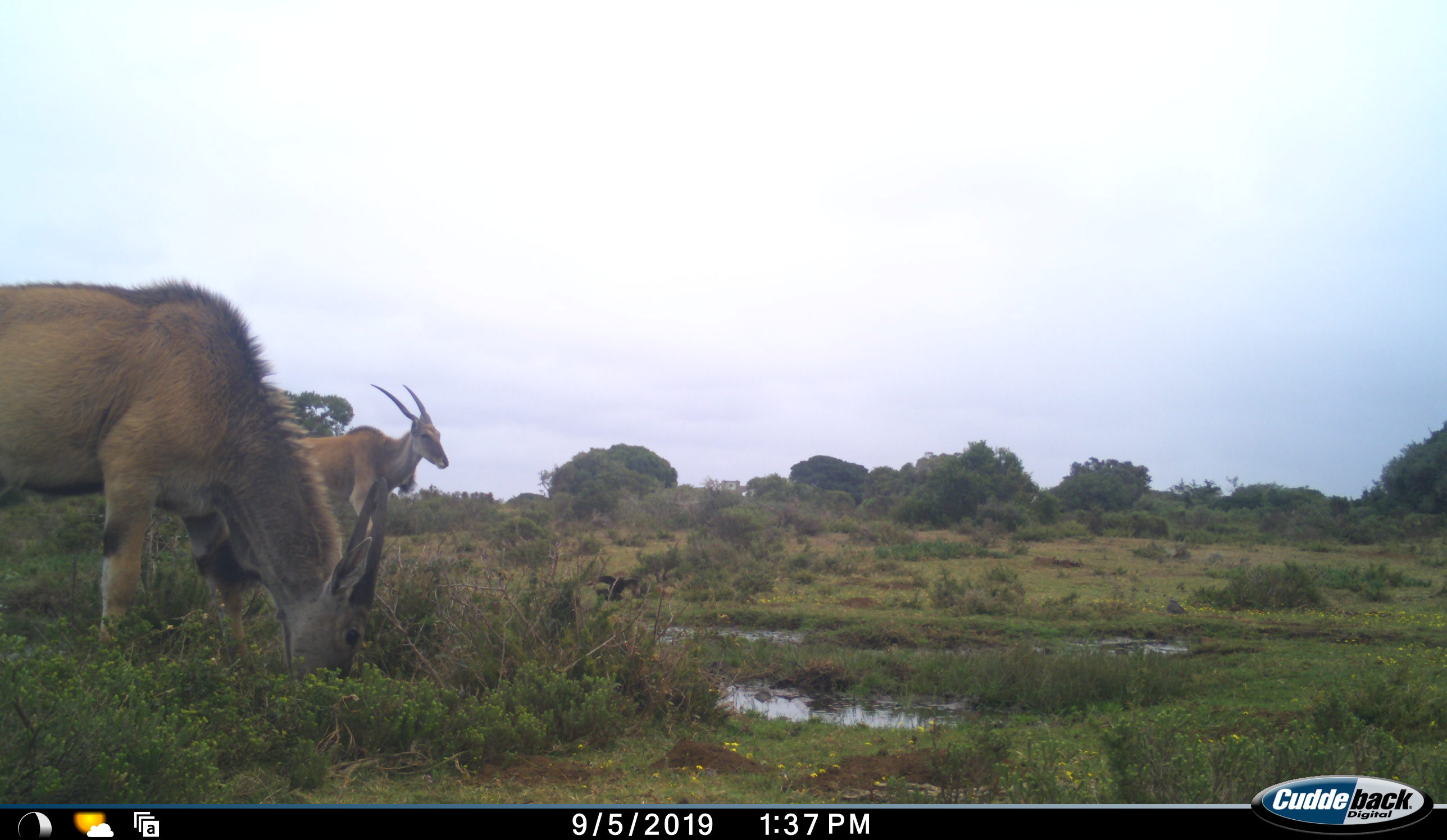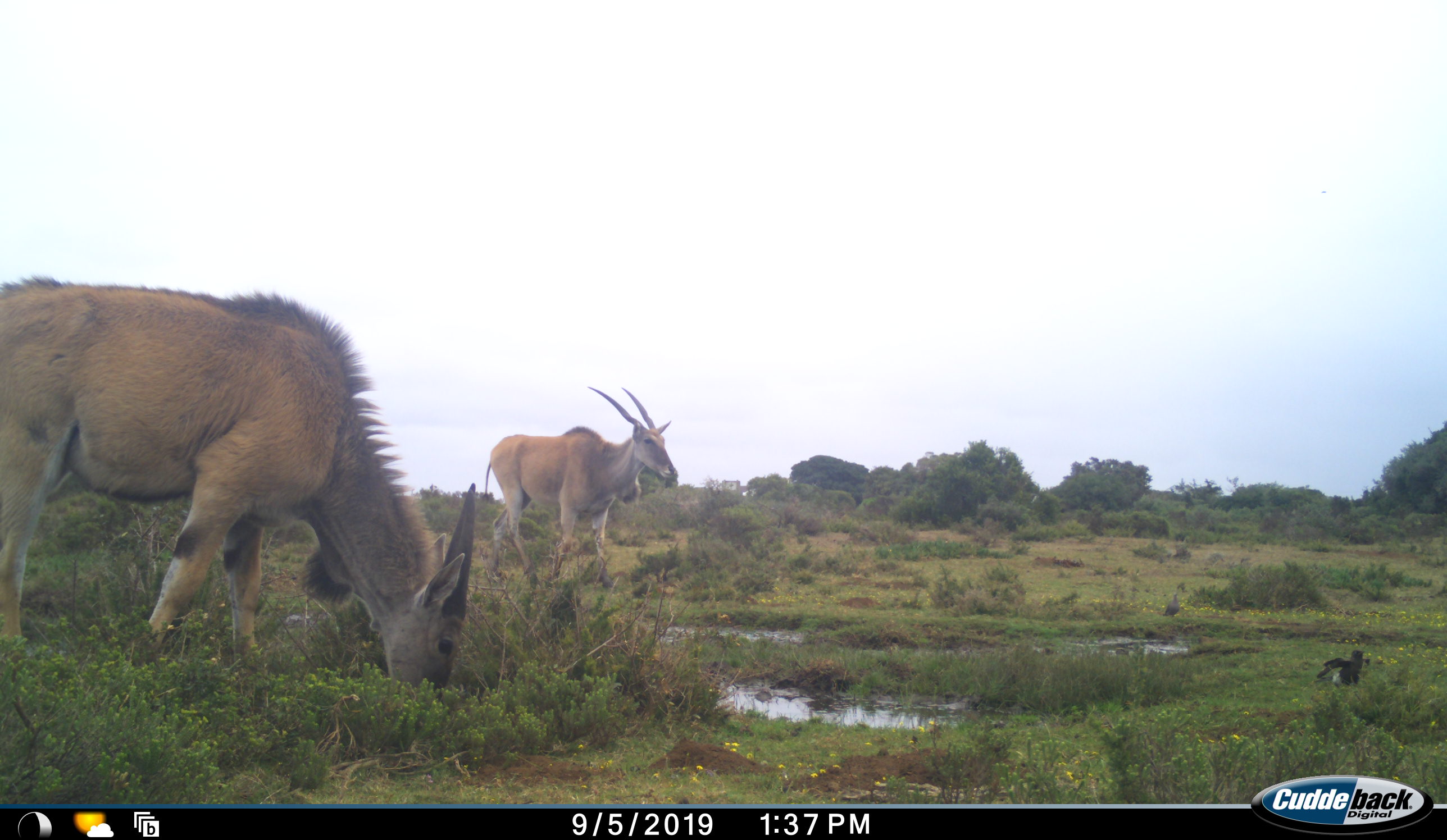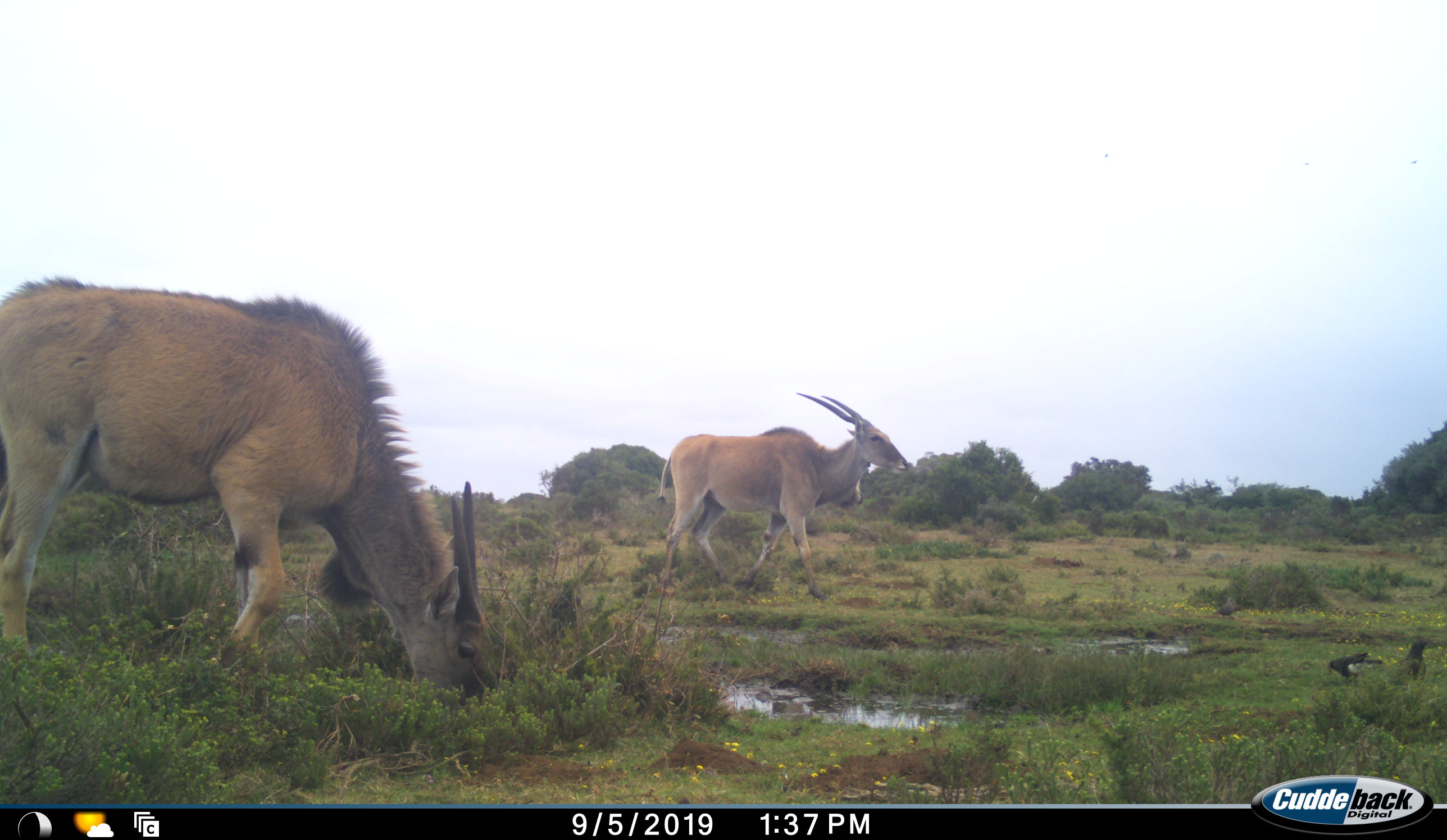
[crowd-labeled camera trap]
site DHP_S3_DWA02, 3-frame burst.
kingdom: Animalia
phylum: Chordata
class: Aves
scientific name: Aves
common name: bird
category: birdother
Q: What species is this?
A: Birdother (bird) (Aves).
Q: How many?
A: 3.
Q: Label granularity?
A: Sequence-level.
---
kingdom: Animalia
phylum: Chordata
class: Mammalia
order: Artiodactyla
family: Bovidae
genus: Tragelaphus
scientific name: Tragelaphus oryx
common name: eland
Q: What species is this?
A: Eland (Tragelaphus oryx).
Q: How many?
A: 2.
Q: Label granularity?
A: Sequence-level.